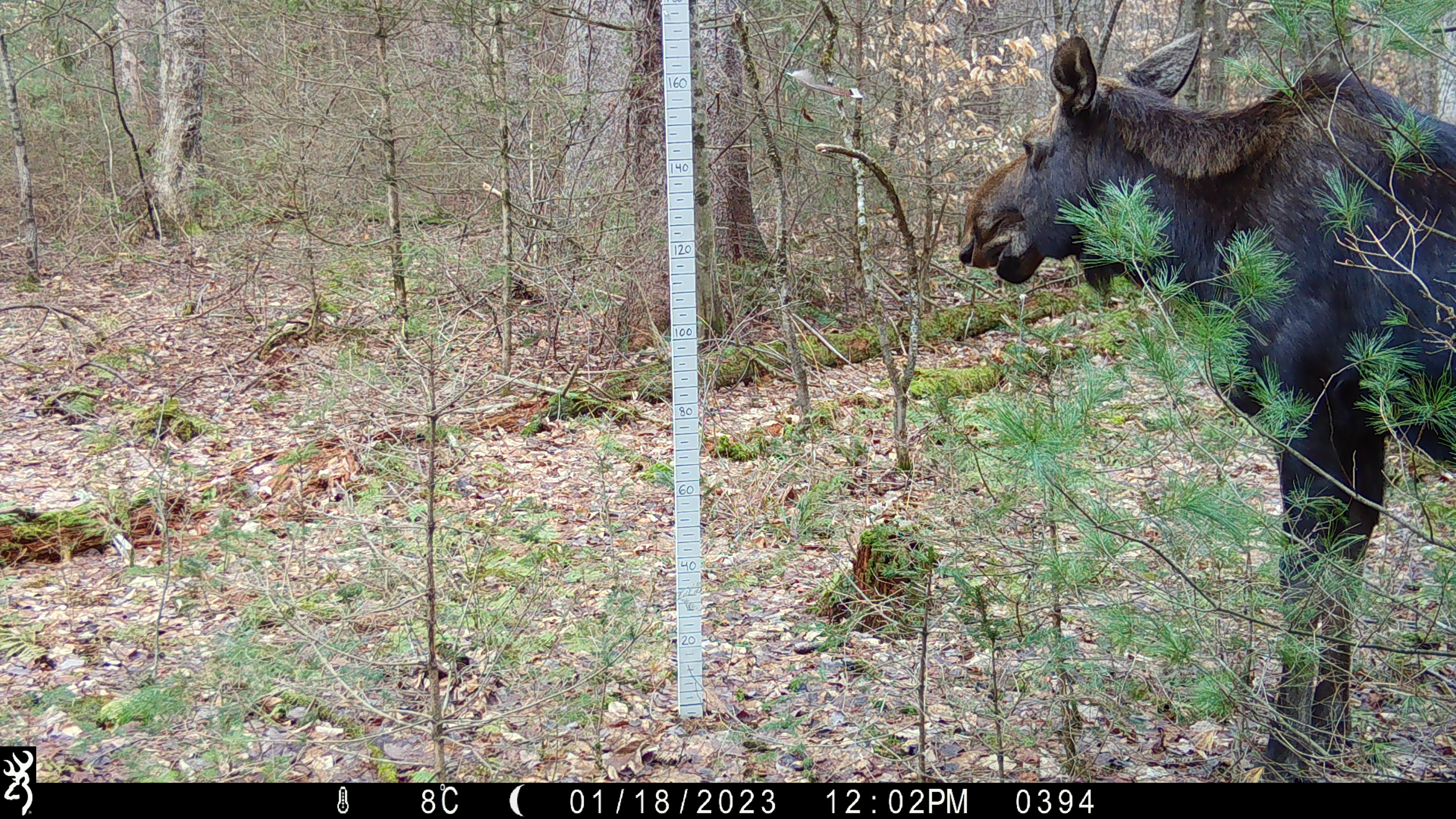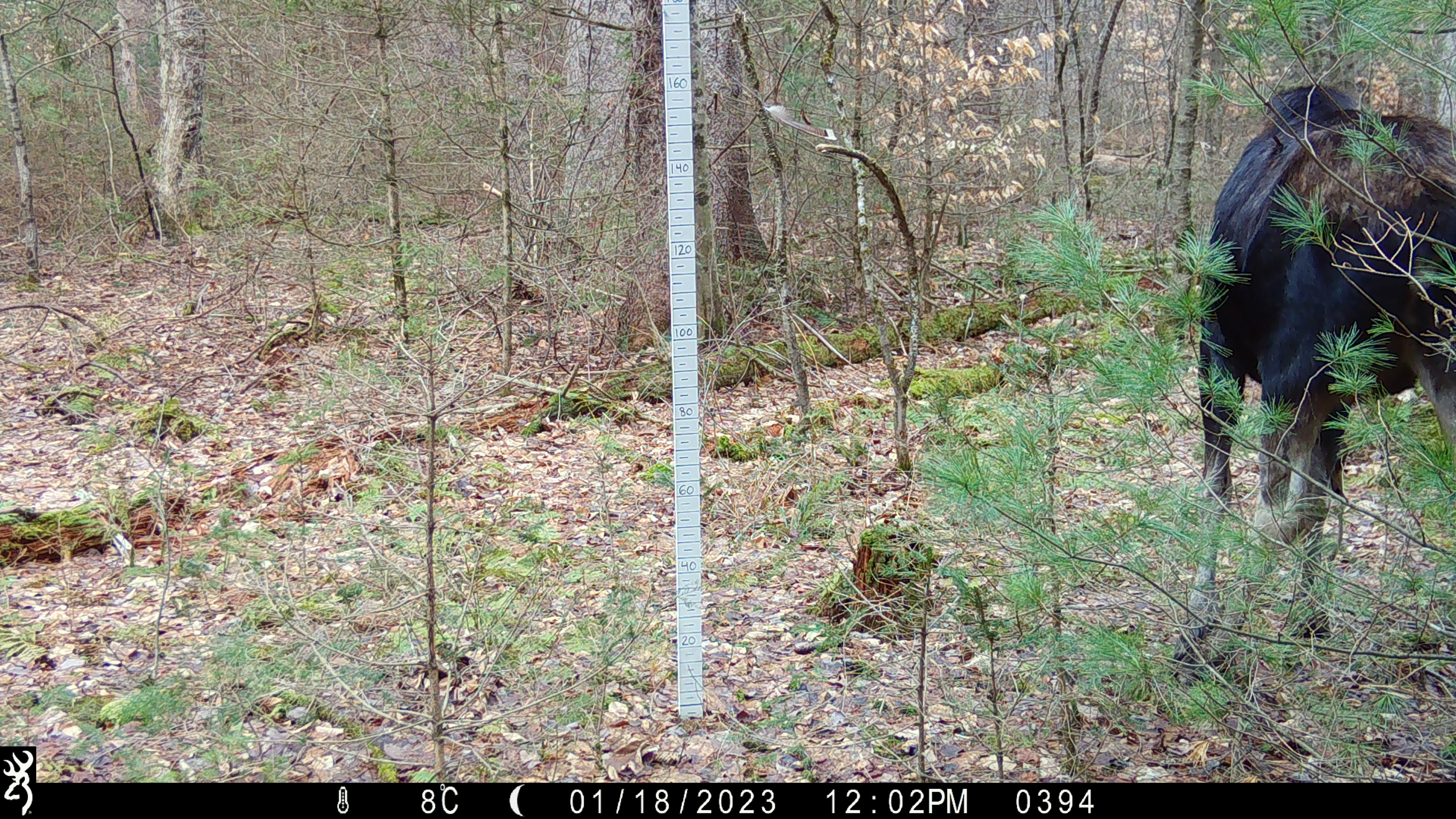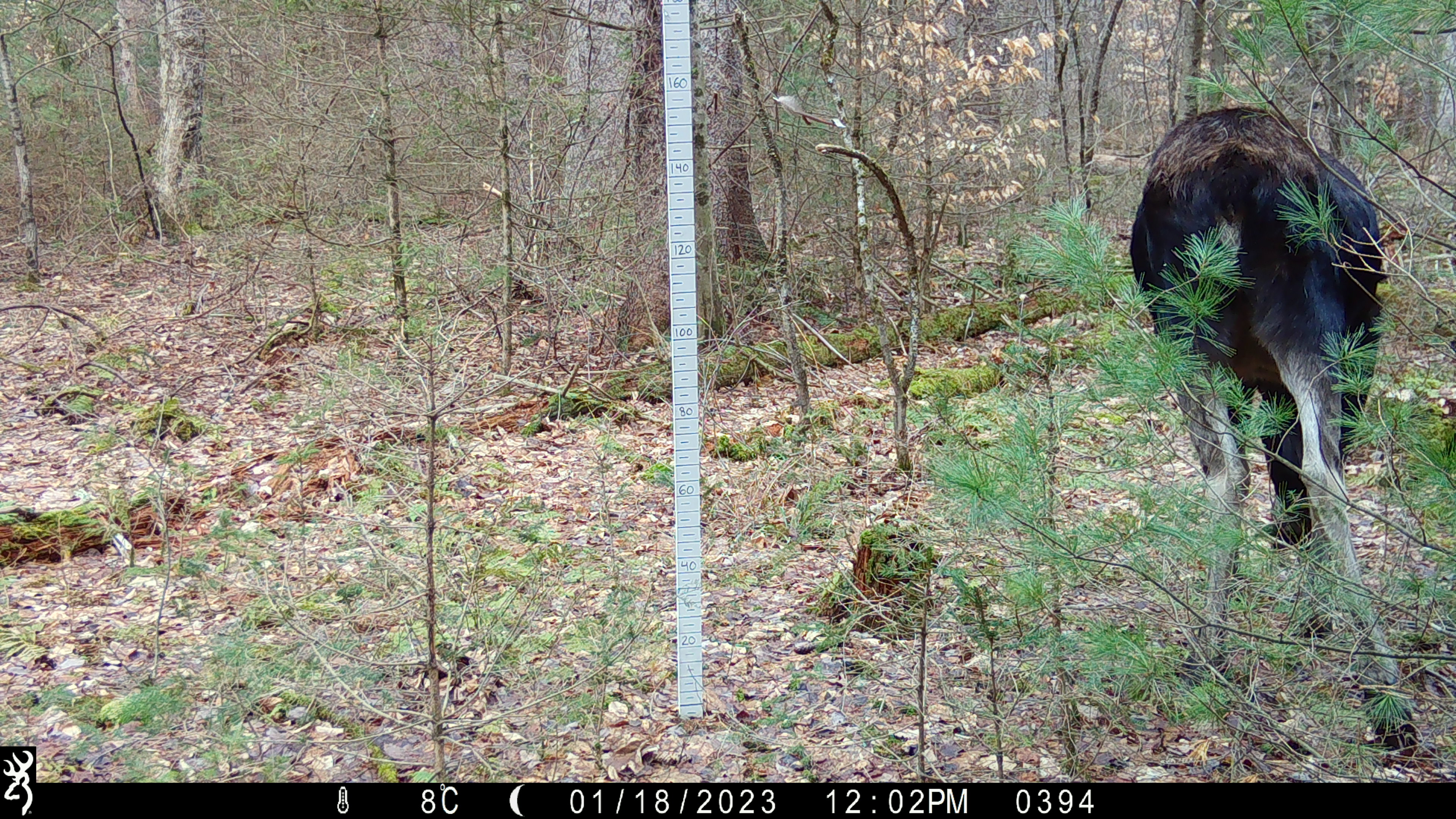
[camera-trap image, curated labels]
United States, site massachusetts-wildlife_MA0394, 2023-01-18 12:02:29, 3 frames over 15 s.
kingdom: Animalia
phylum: Chordata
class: Mammalia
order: Artiodactyla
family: Cervidae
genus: Alces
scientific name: Alces alces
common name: moose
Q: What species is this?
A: Moose (Alces alces).